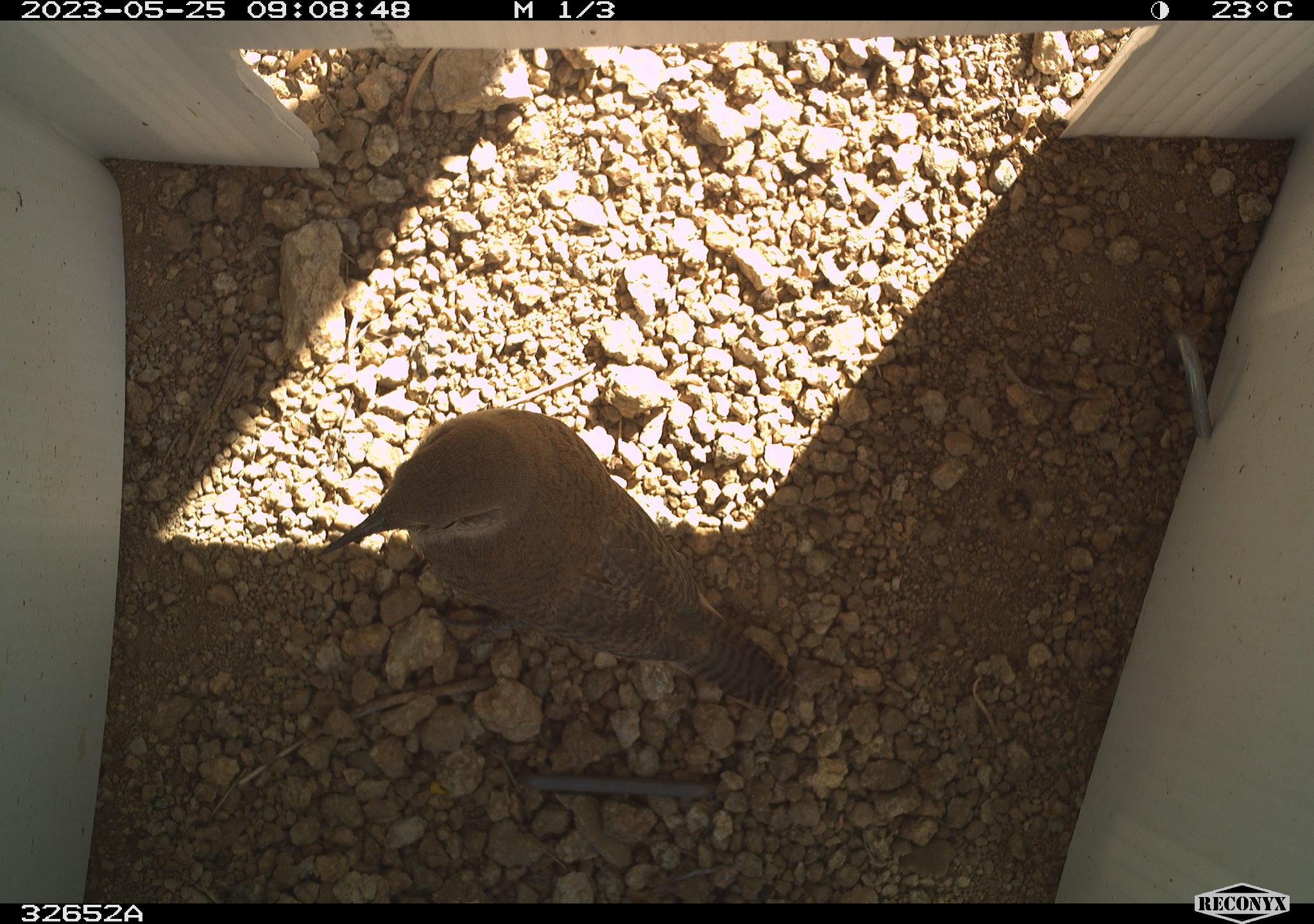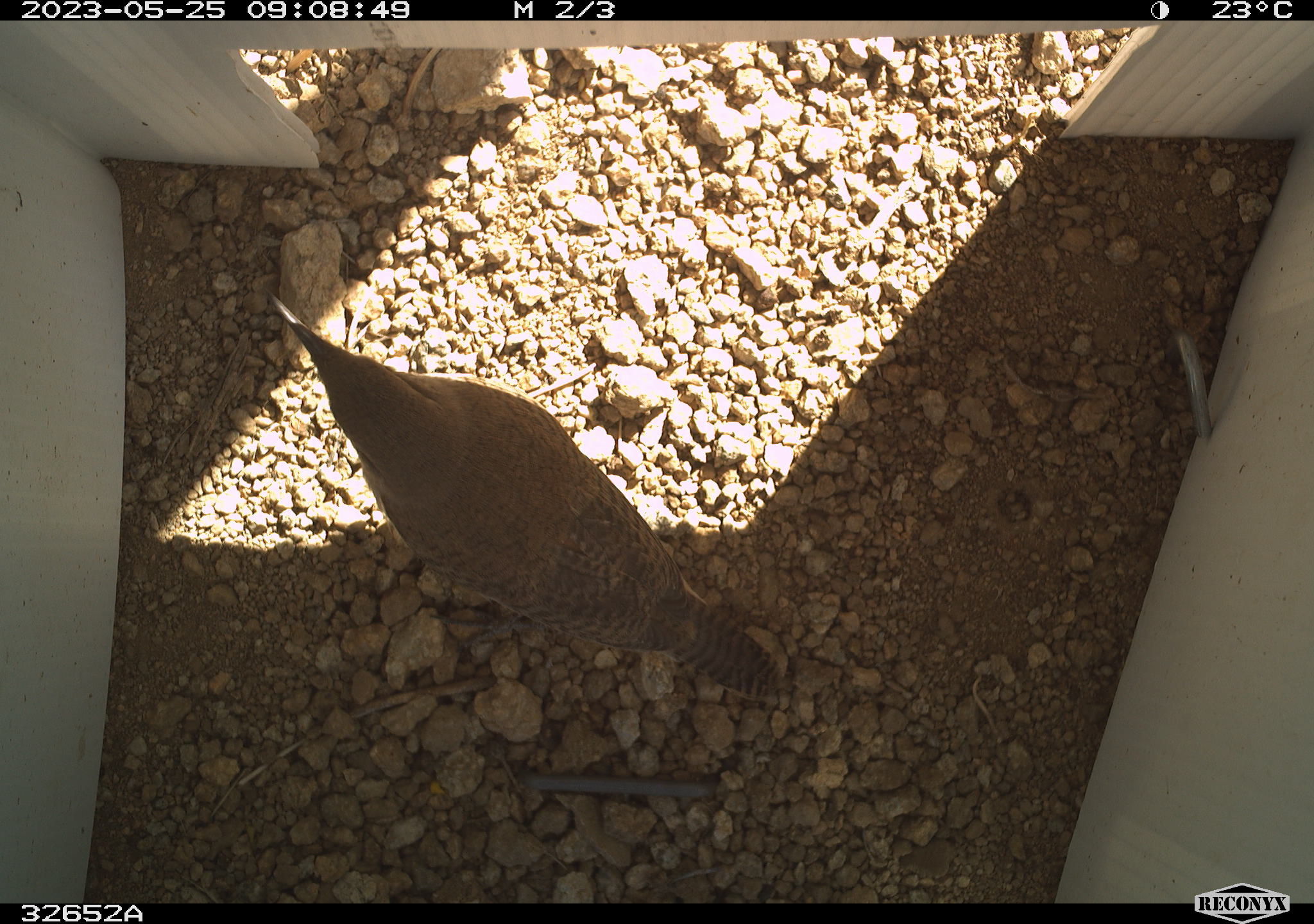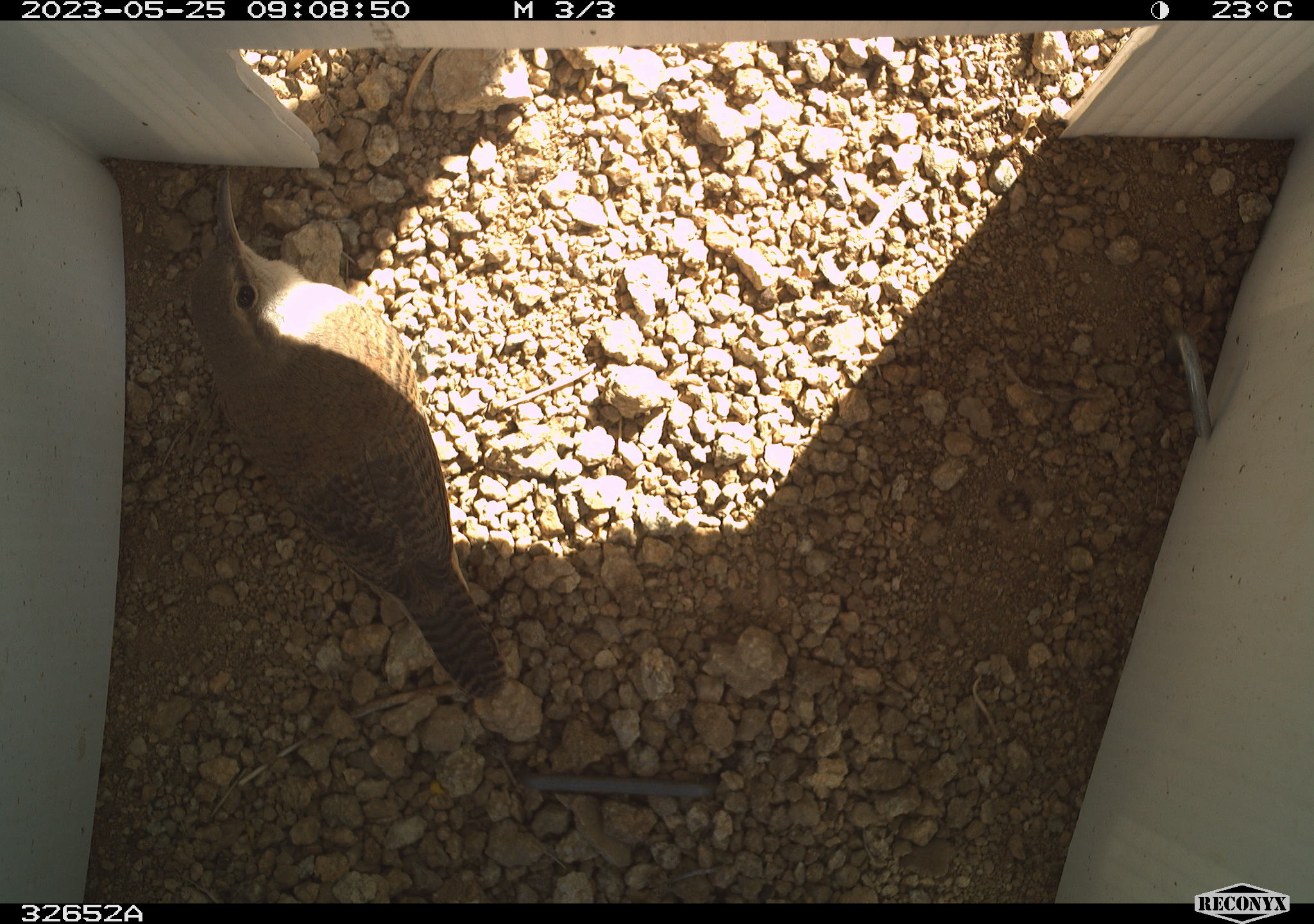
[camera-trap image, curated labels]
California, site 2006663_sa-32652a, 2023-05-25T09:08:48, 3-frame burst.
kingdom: Animalia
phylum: Chordata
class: Aves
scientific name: Aves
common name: bird